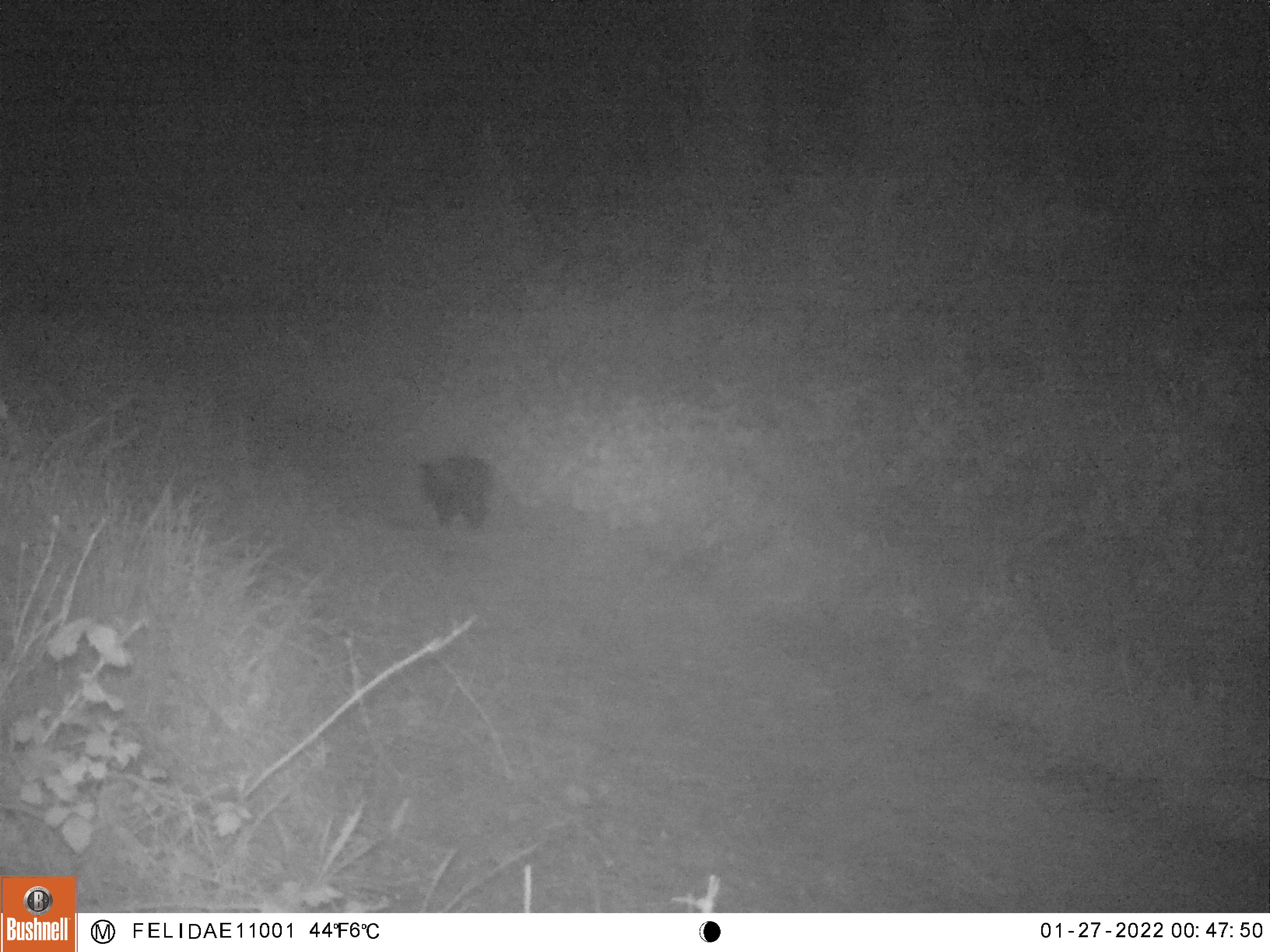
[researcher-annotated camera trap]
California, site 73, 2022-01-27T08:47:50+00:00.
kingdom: Animalia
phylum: Chordata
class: Mammalia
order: Carnivora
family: Mephitidae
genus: Mephitis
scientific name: Mephitis mephitis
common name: striped skunk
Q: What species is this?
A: Striped skunk (Mephitis mephitis).